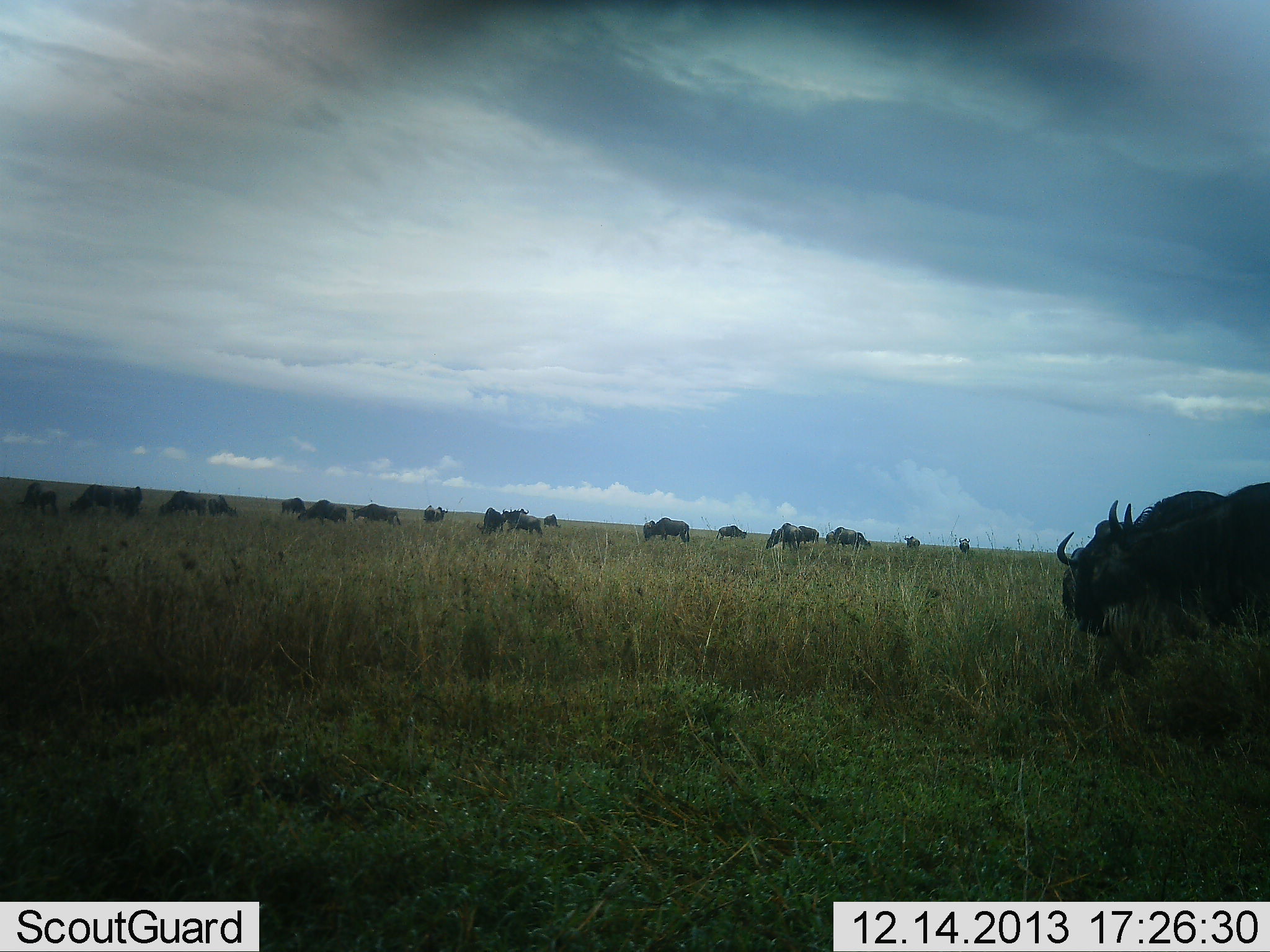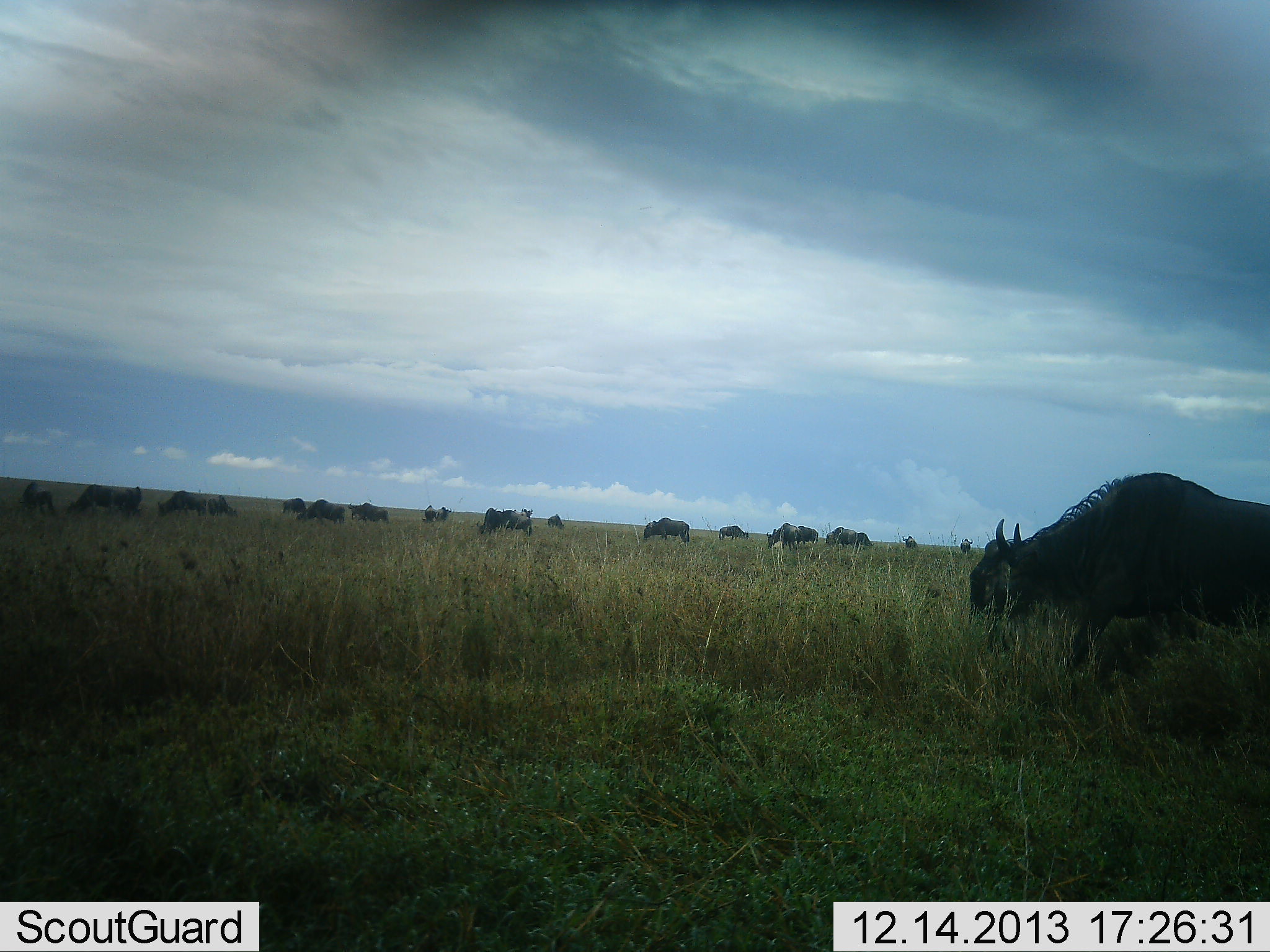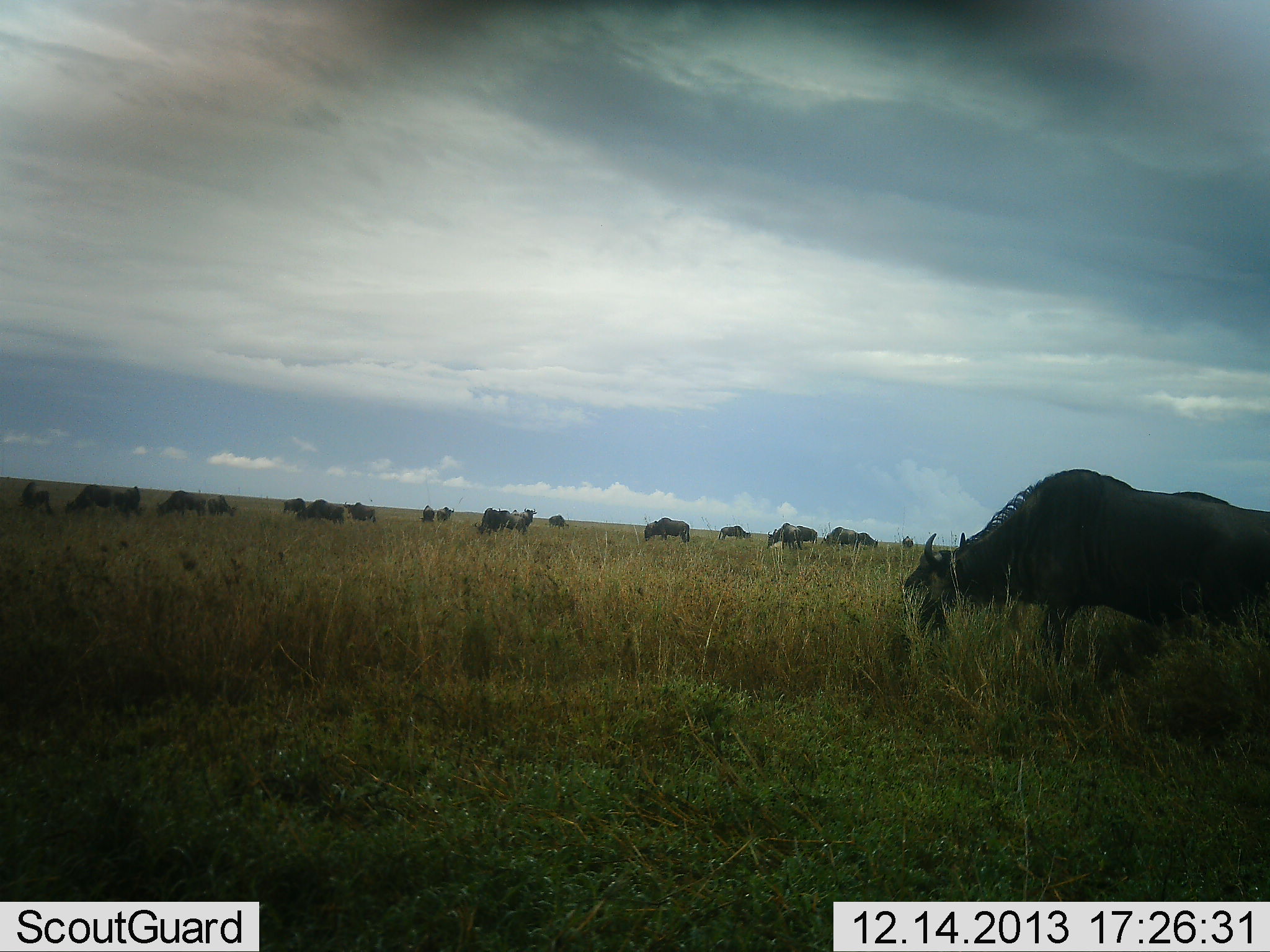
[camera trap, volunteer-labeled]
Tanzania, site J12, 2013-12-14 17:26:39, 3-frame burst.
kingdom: Animalia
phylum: Chordata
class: Mammalia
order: Artiodactyla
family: Bovidae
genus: Connochaetes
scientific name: Connochaetes taurinus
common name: blue wildebeest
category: wildebeest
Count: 11-50.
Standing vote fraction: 40%.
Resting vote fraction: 0%.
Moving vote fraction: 60%.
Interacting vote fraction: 0%.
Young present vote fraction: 0%.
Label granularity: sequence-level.